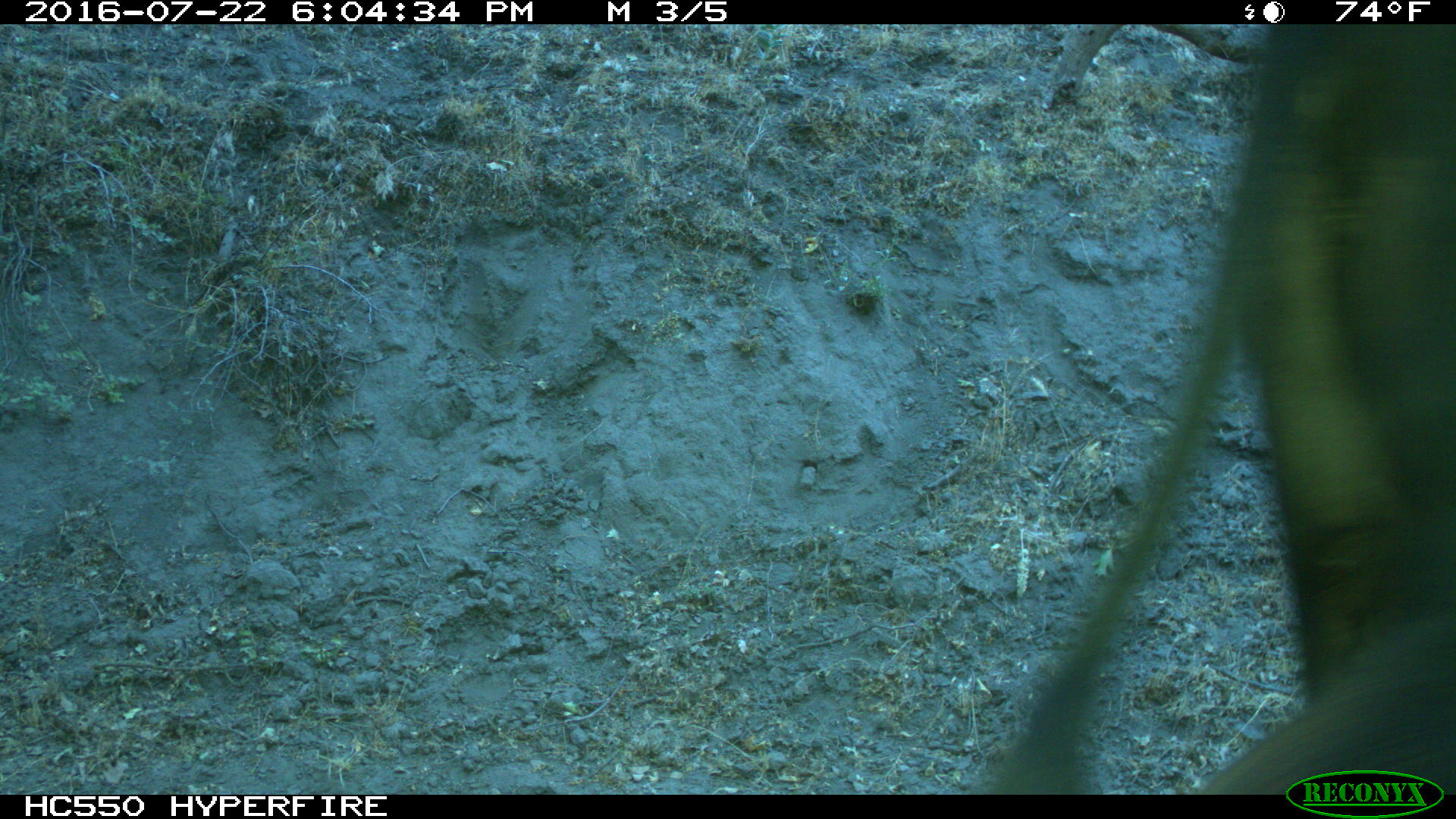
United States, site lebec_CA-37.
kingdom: Animalia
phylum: Chordata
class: Mammalia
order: Artiodactyla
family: Bovidae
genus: Bos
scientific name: Bos taurus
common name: domestic cow